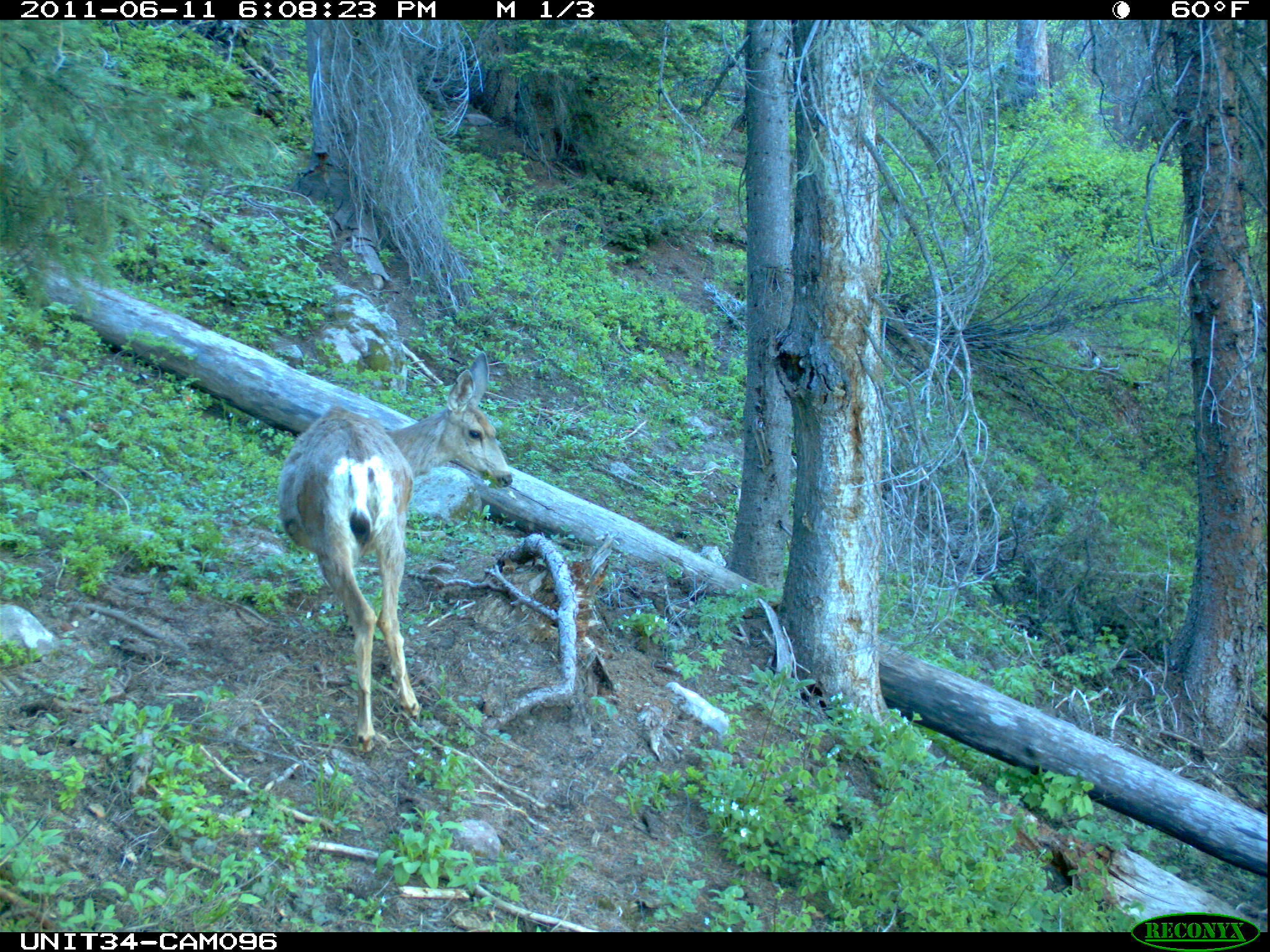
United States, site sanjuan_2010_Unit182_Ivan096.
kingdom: Animalia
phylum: Chordata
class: Mammalia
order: Artiodactyla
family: Cervidae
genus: Odocoileus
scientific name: Odocoileus hemionus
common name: mule deer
Odocoileus hemionus (mule deer).